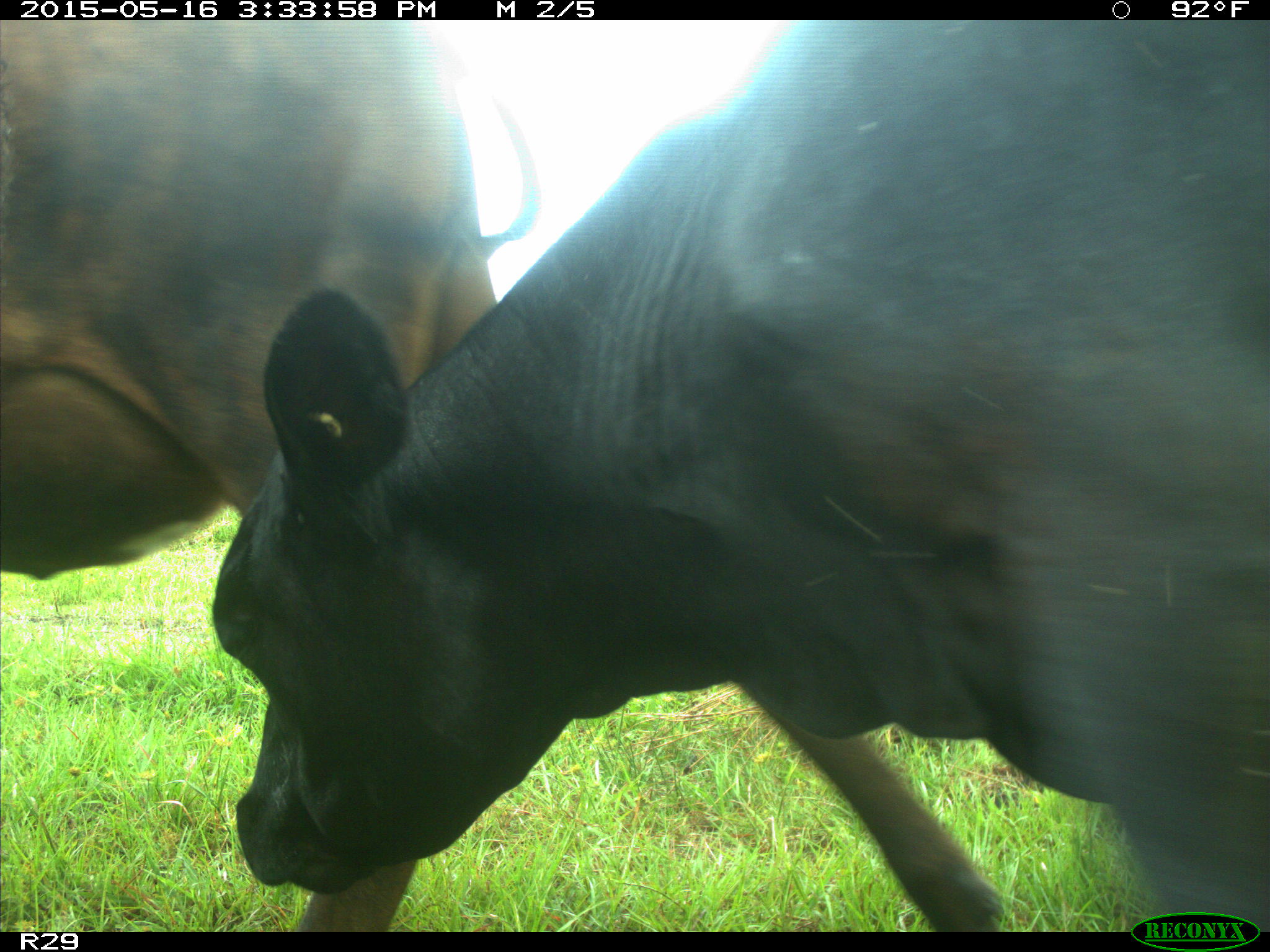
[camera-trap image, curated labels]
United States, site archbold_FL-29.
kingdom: Animalia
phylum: Chordata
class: Mammalia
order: Artiodactyla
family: Bovidae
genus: Bos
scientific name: Bos taurus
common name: domestic cow